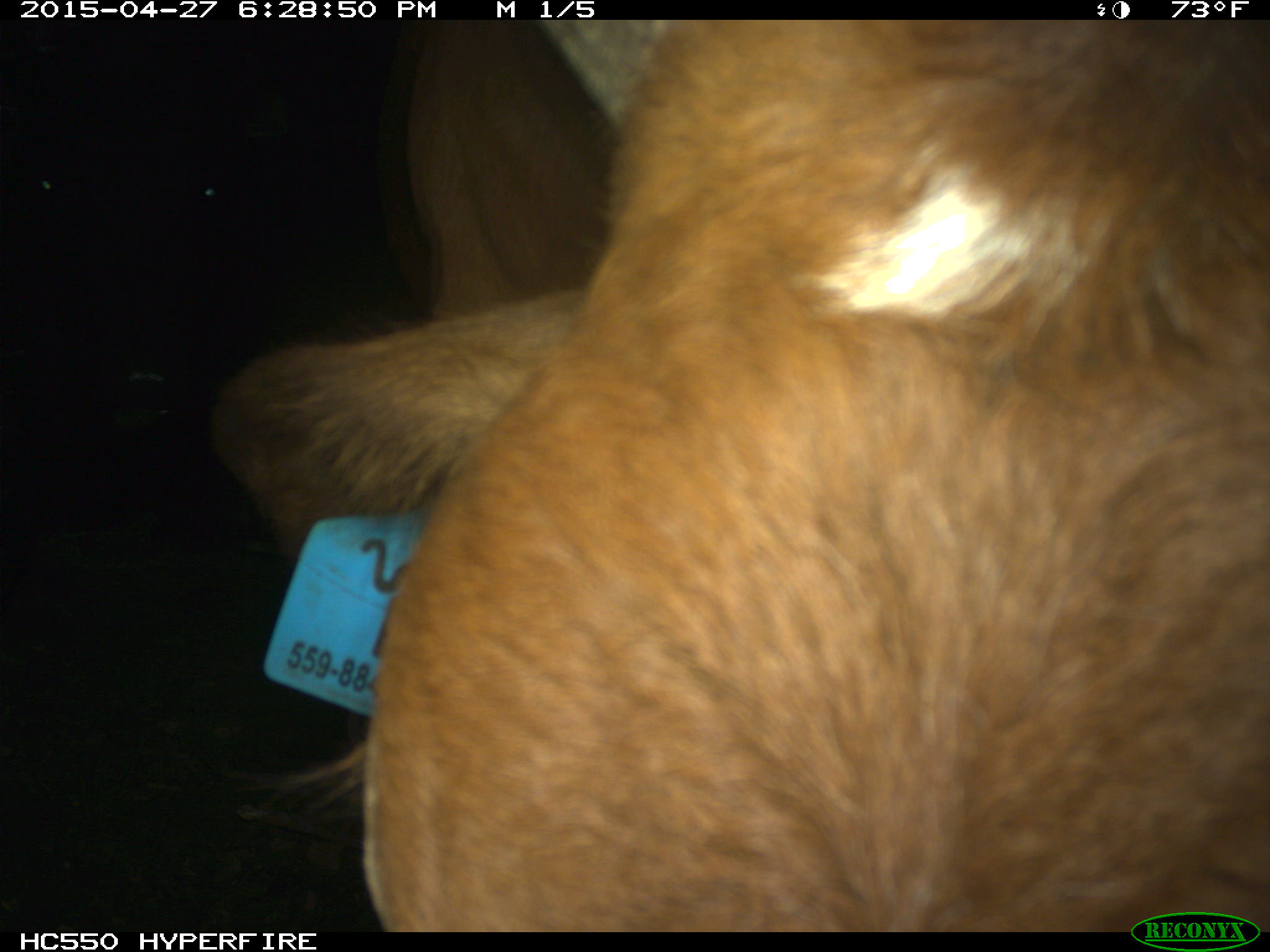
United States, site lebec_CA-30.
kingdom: Animalia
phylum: Chordata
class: Mammalia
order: Artiodactyla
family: Bovidae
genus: Bos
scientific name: Bos taurus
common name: domestic cow